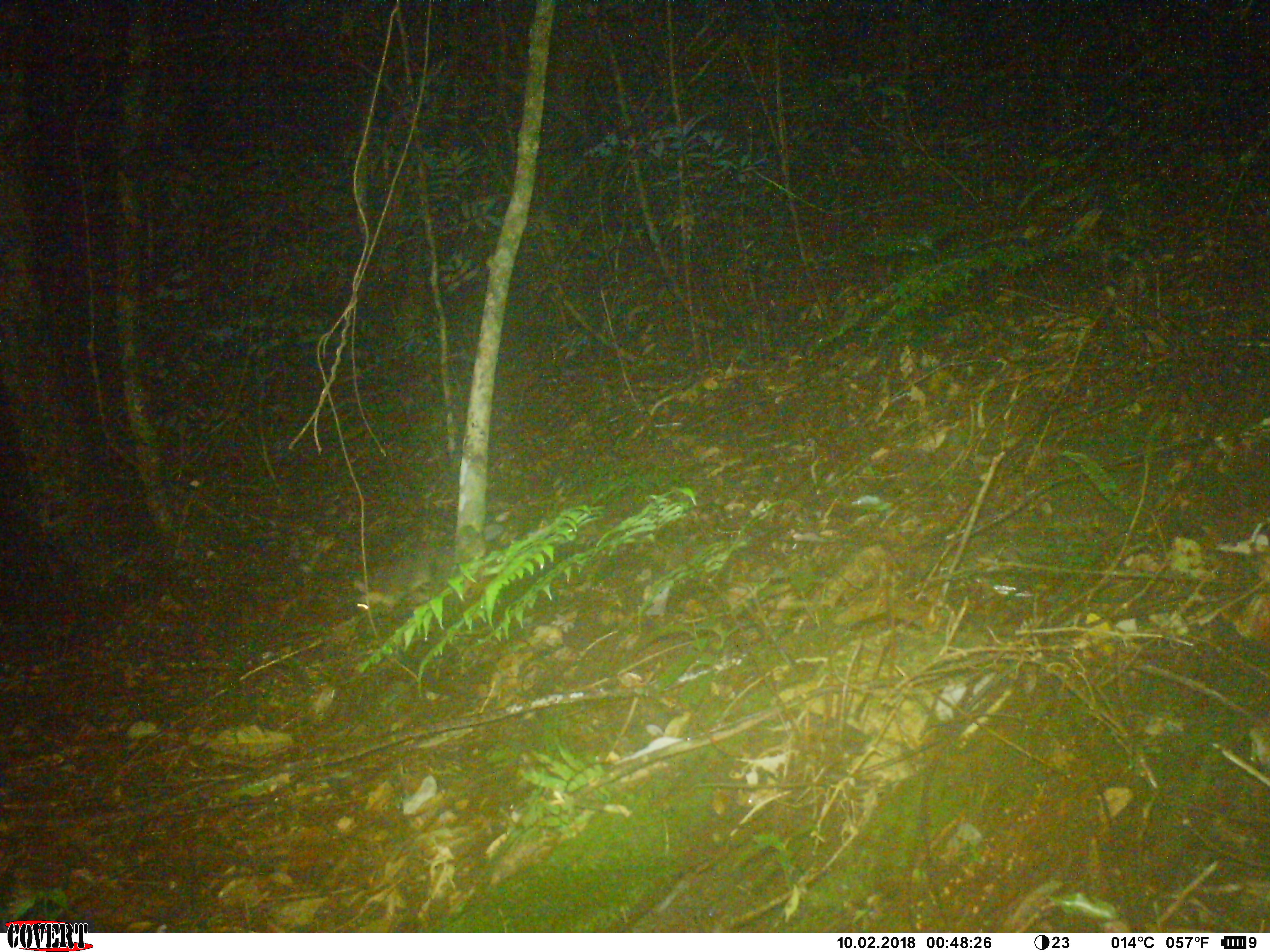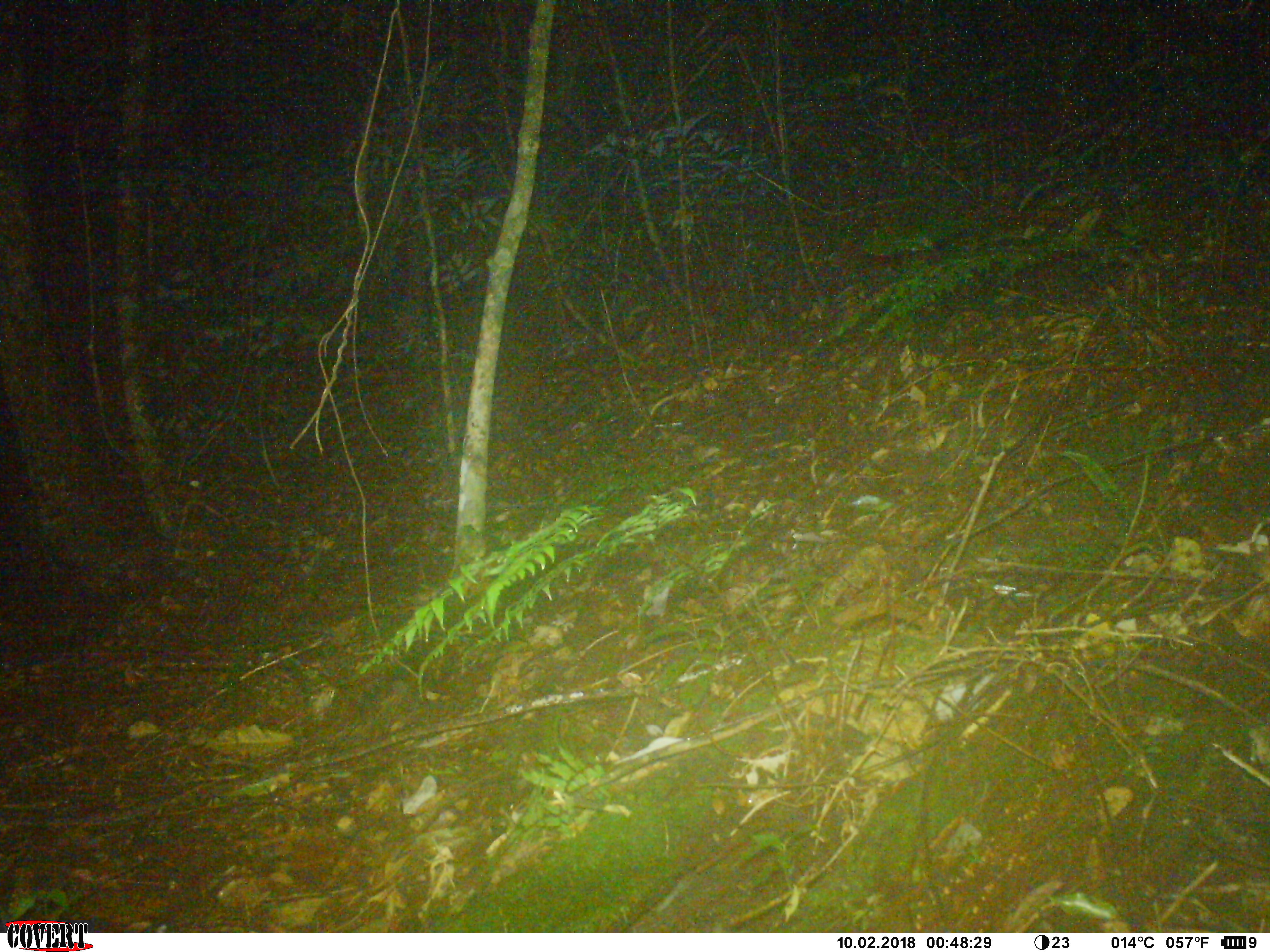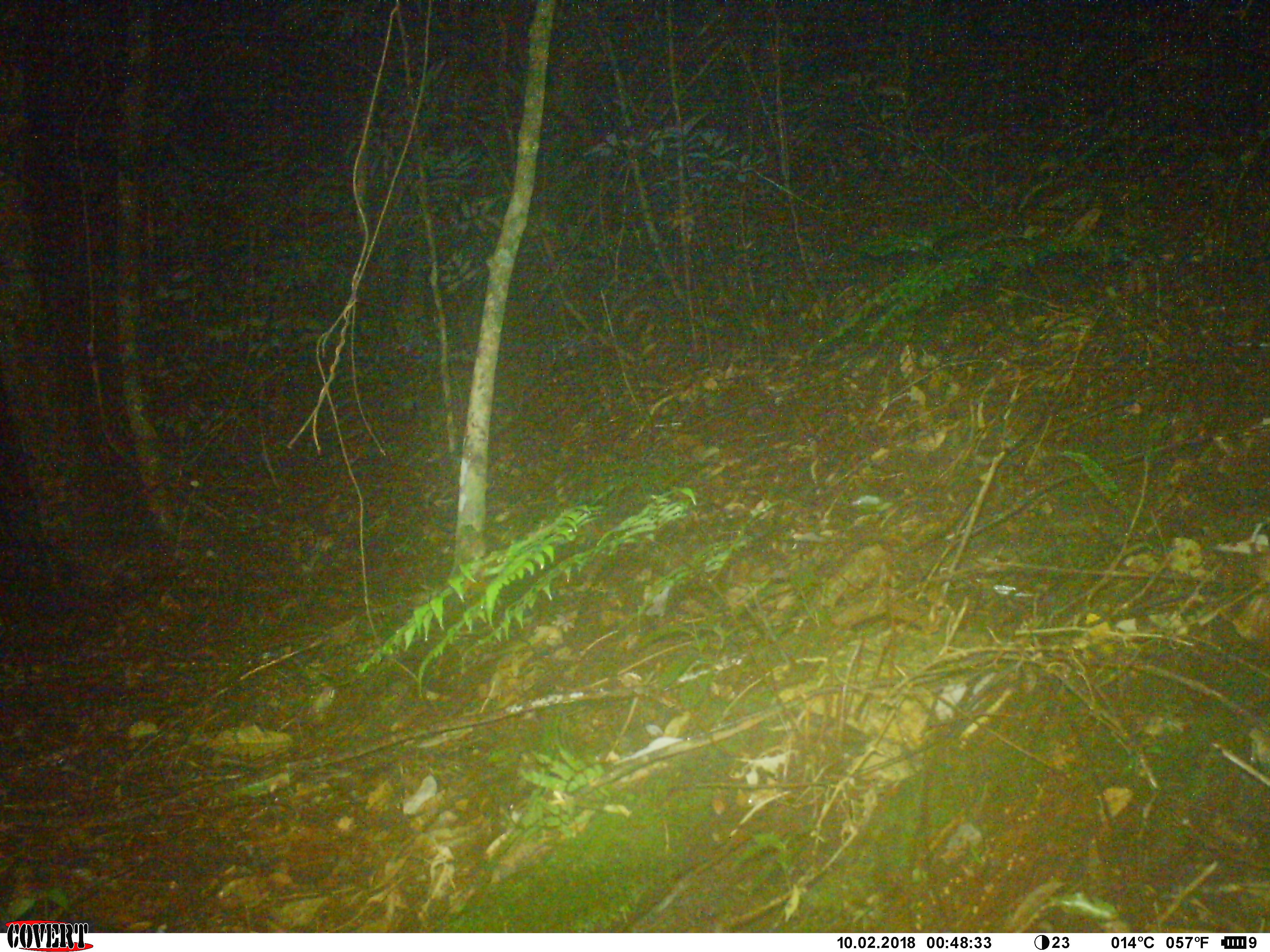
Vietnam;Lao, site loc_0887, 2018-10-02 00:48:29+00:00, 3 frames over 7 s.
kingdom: Animalia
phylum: Chordata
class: Mammalia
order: Carnivora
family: Mustelidae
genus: Melogale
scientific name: Melogale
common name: ferret badger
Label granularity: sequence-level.